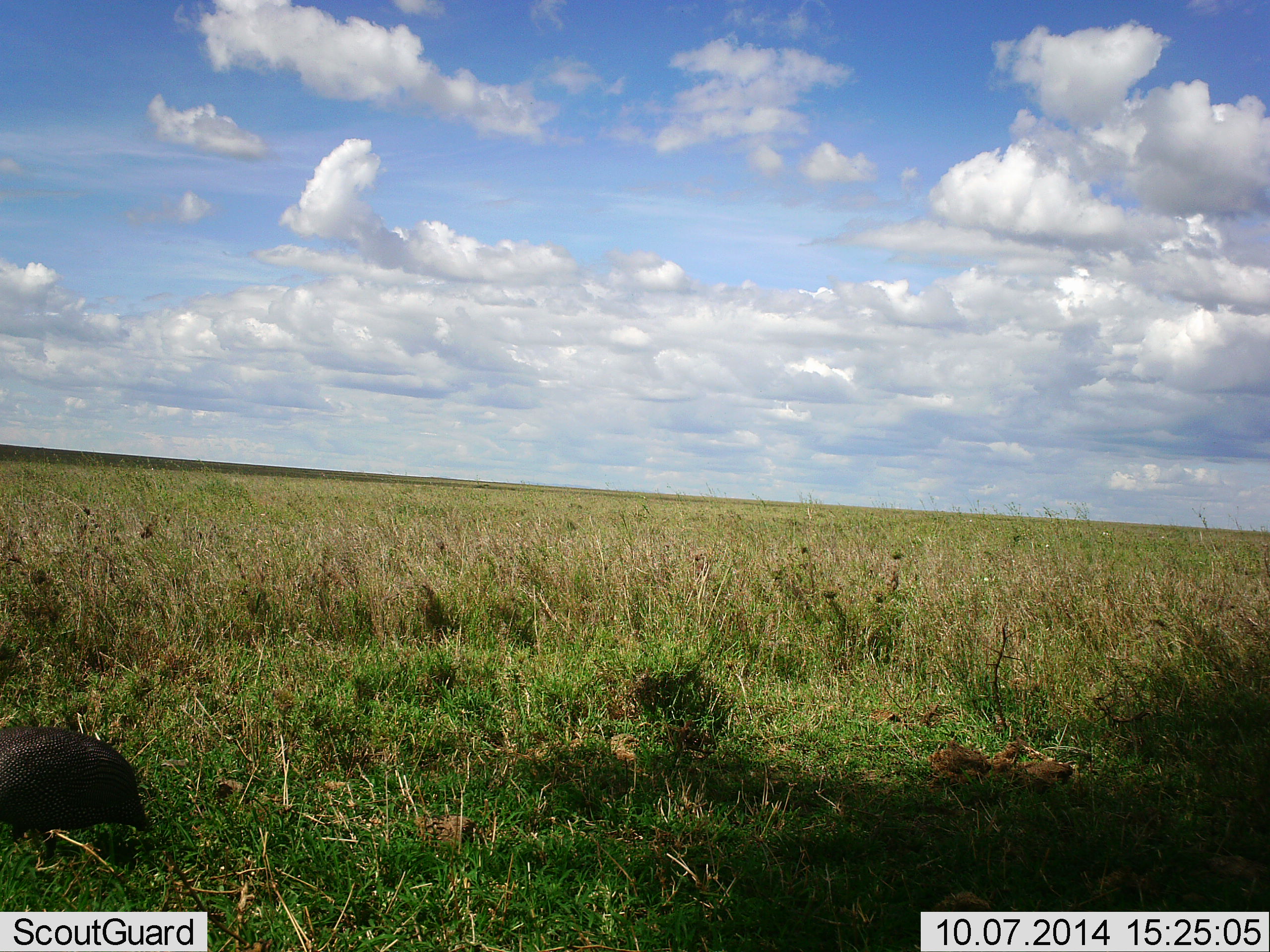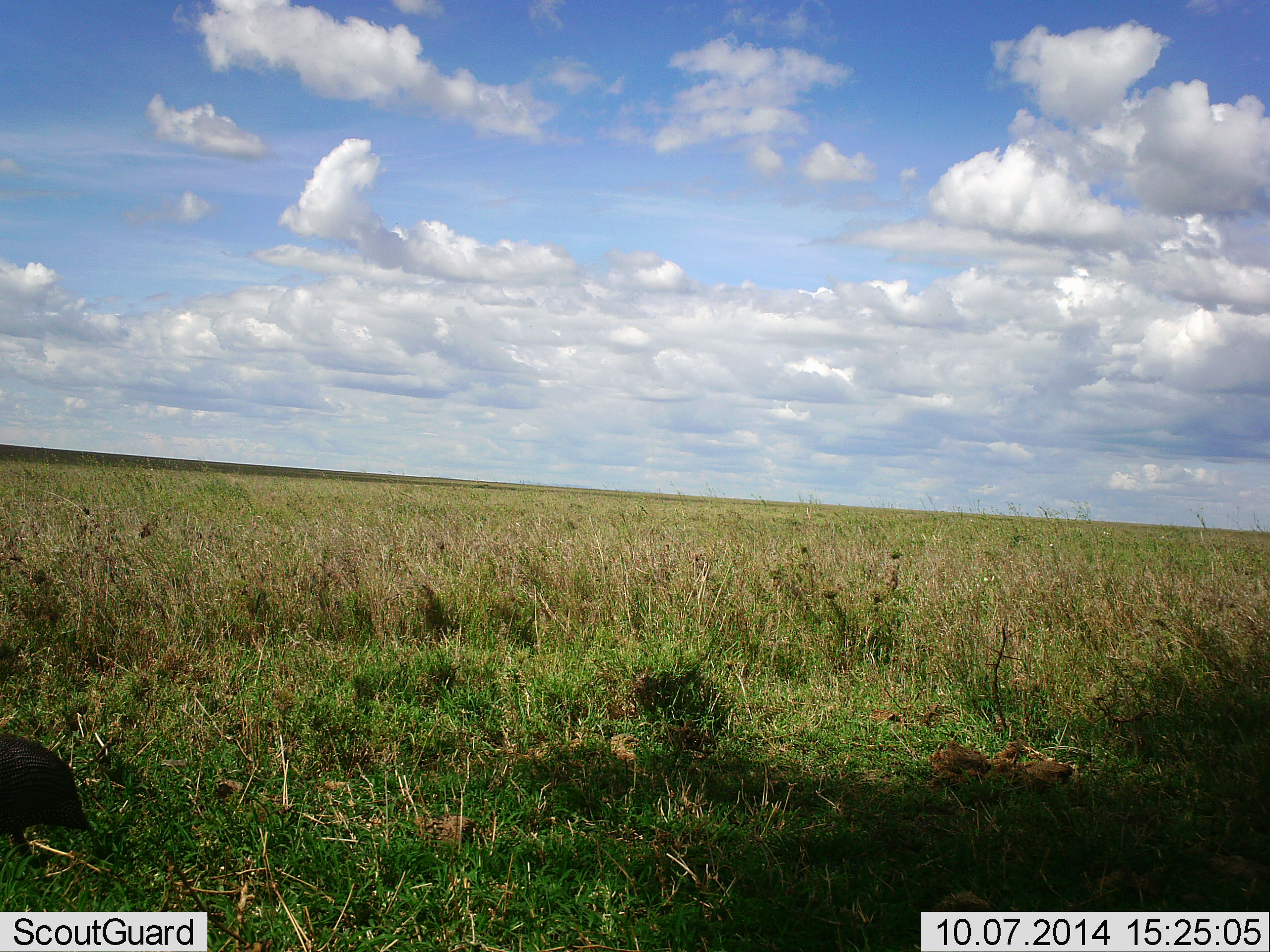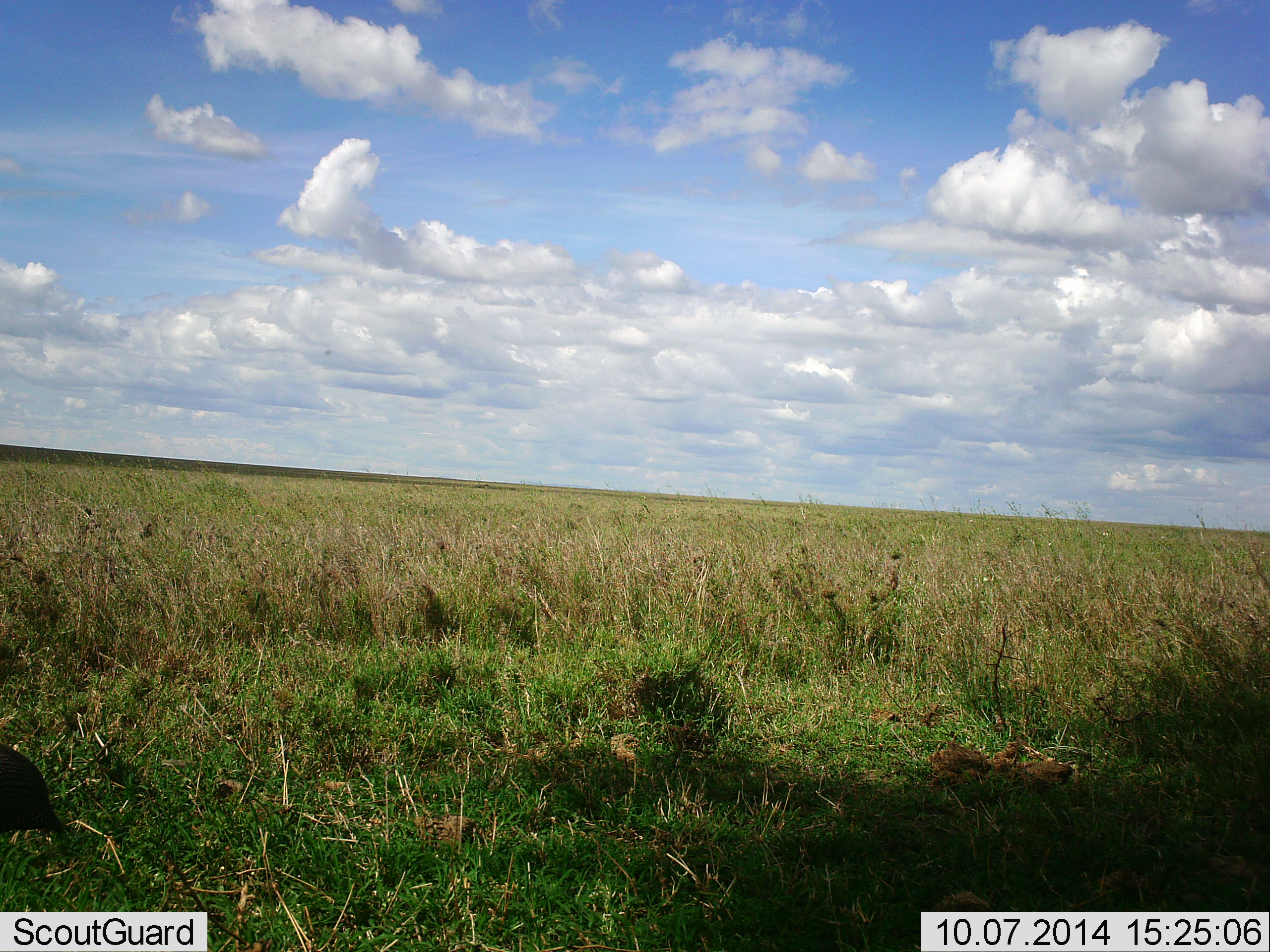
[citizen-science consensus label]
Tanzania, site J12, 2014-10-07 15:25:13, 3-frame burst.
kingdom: Animalia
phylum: Chordata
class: Aves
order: Galliformes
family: Numididae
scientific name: Numididae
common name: guinea fowl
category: guineafowl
Guineafowl (guinea fowl) (Numididae), count 1. Behavior (volunteer vote fractions): standing 0%, resting 0%, moving 100%, interacting 0%. Young present (vote fraction): 0%. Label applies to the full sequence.